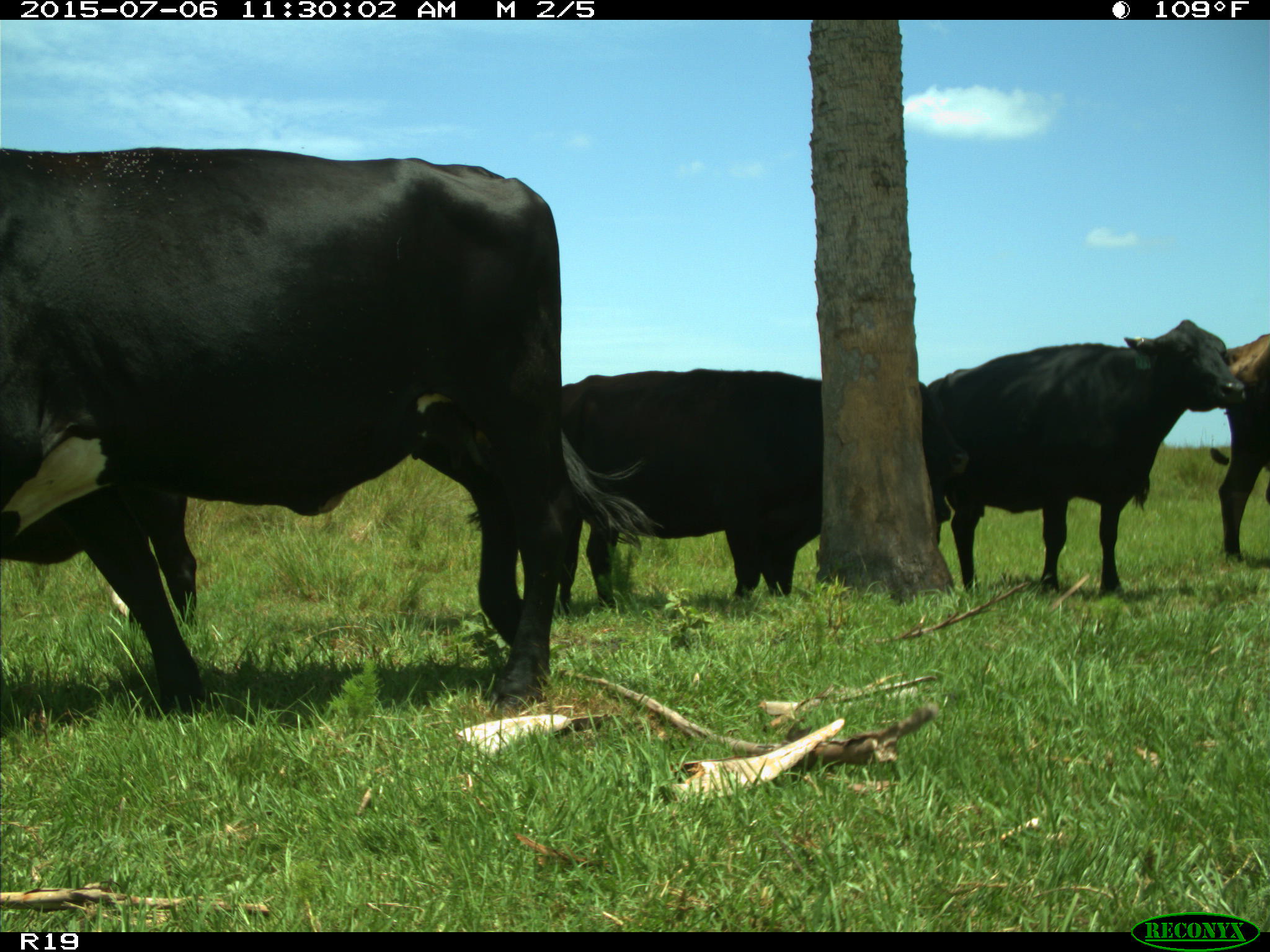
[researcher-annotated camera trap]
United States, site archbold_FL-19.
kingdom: Animalia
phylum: Chordata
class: Mammalia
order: Artiodactyla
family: Bovidae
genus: Bos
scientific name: Bos taurus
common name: domestic cow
Bos taurus (domestic cow).